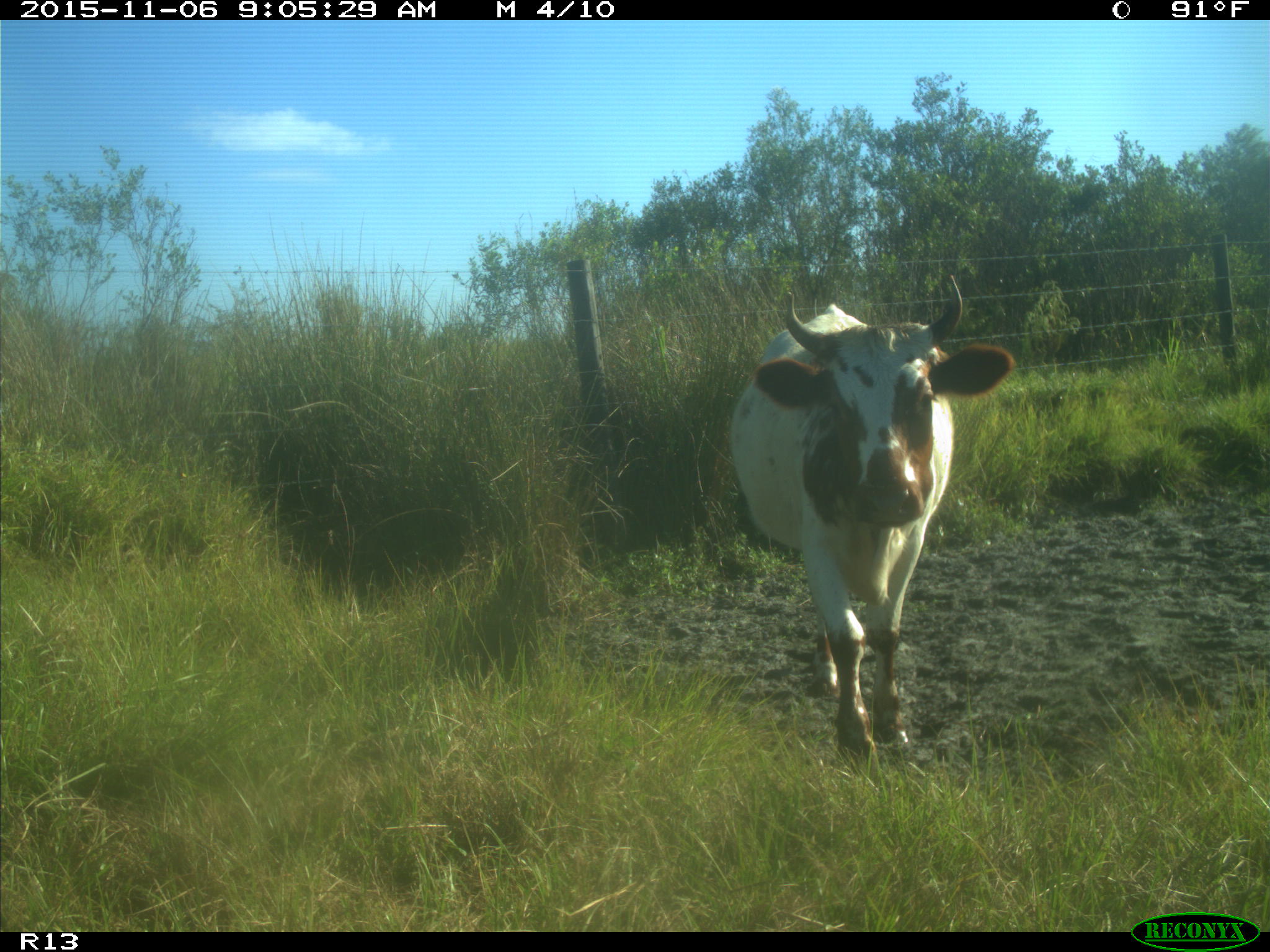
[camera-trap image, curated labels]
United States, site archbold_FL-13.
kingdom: Animalia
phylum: Chordata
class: Mammalia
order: Artiodactyla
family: Bovidae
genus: Bos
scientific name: Bos taurus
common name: domestic cow